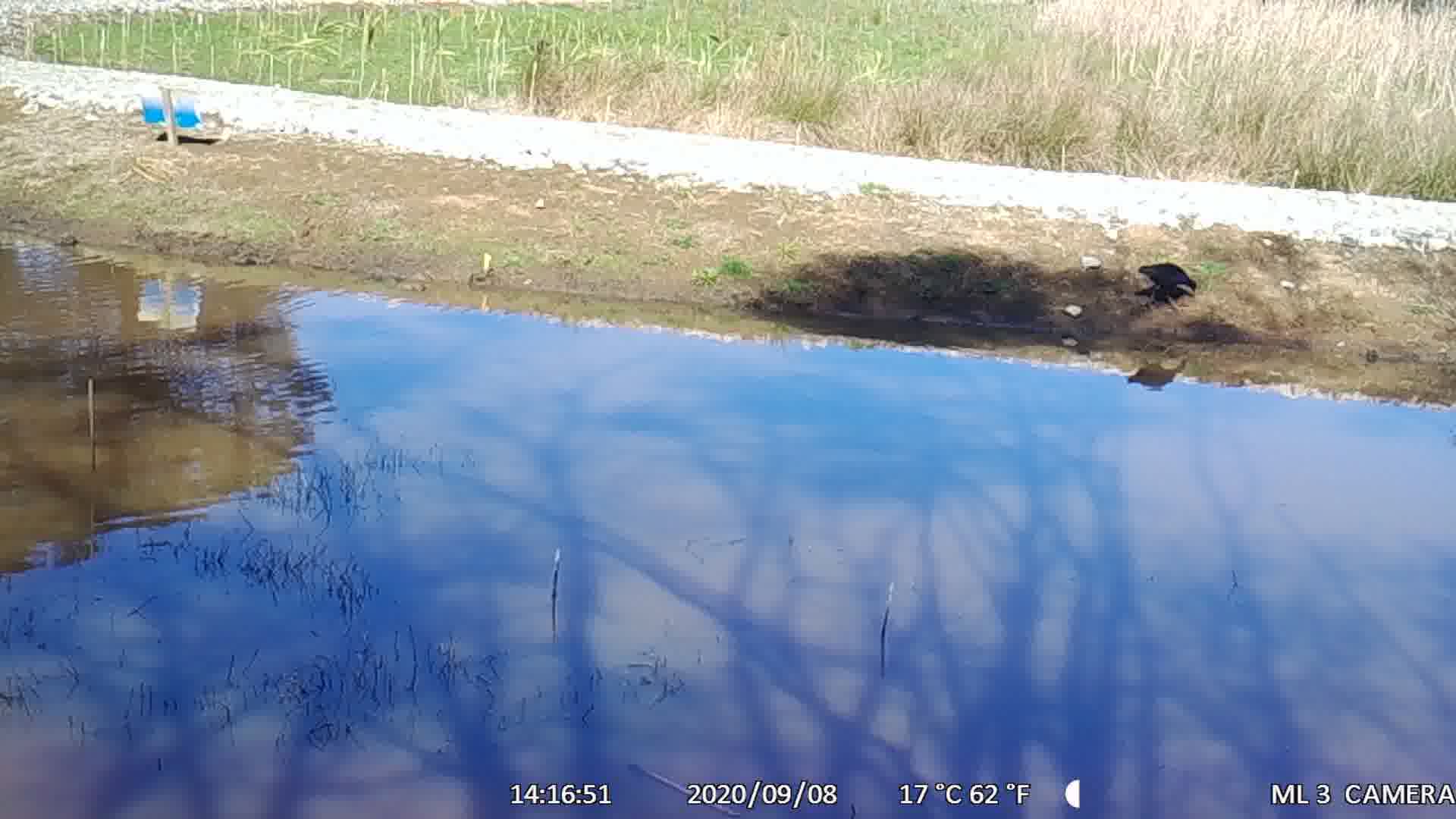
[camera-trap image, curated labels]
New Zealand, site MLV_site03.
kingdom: Animalia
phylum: Chordata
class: Aves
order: Gruiformes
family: Rallidae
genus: Porphyrio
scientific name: Porphyrio melanotus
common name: australasian swamphen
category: pukeko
Pukeko (australasian swamphen) (Porphyrio melanotus).